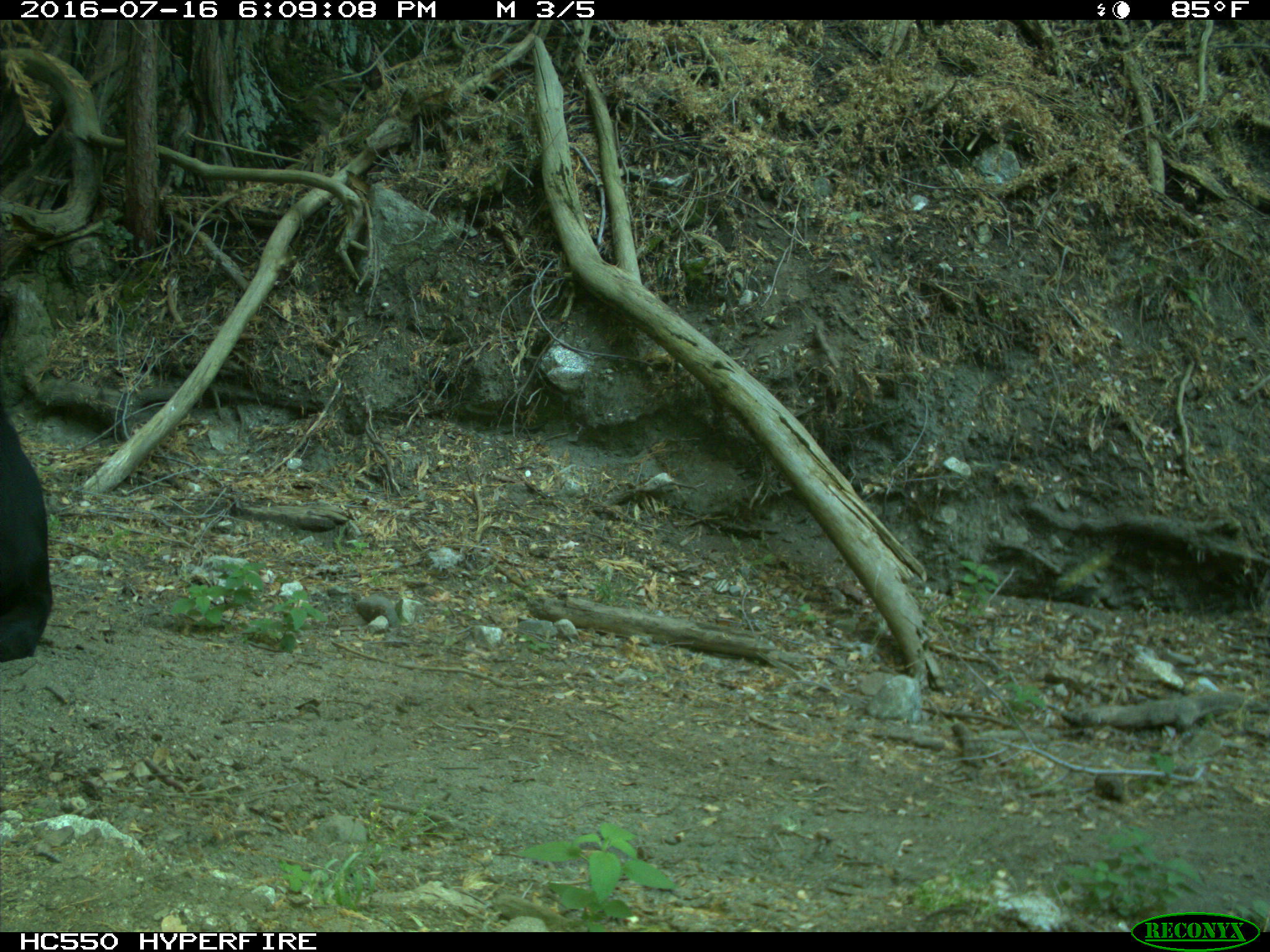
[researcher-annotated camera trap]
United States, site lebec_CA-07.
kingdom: Animalia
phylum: Chordata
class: Mammalia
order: Artiodactyla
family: Bovidae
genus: Bos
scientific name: Bos taurus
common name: domestic cow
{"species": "Bos taurus (domestic cow)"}